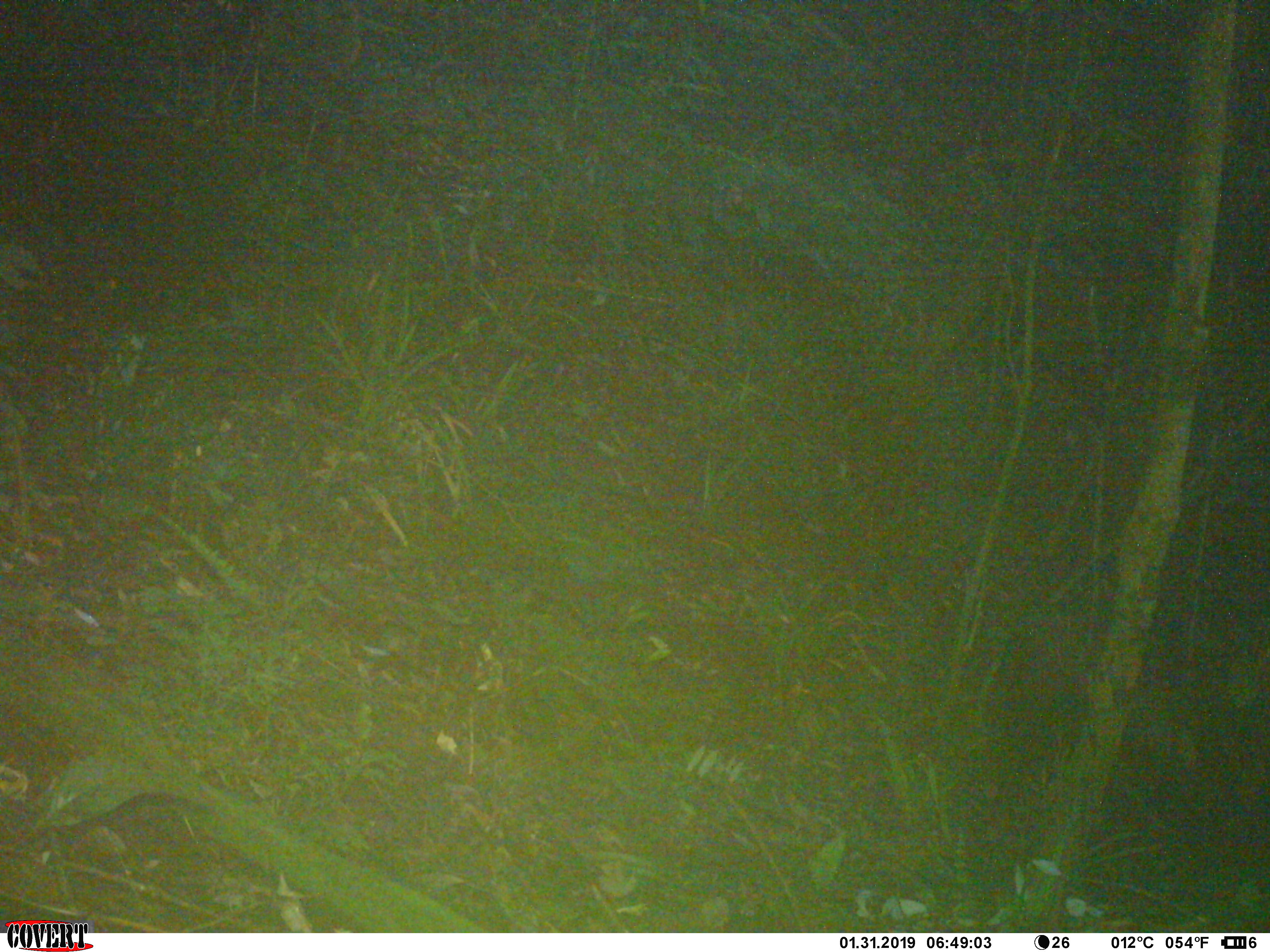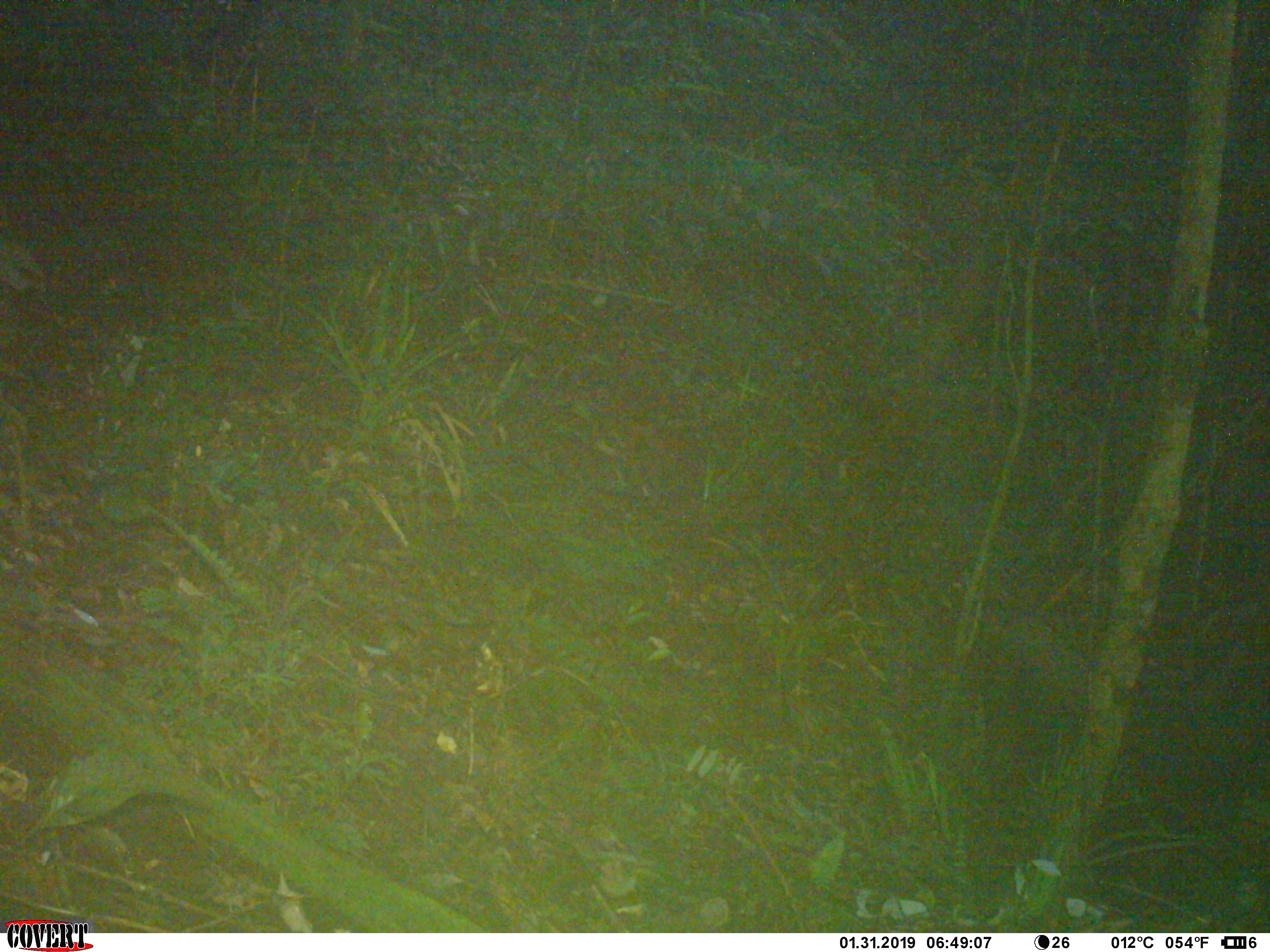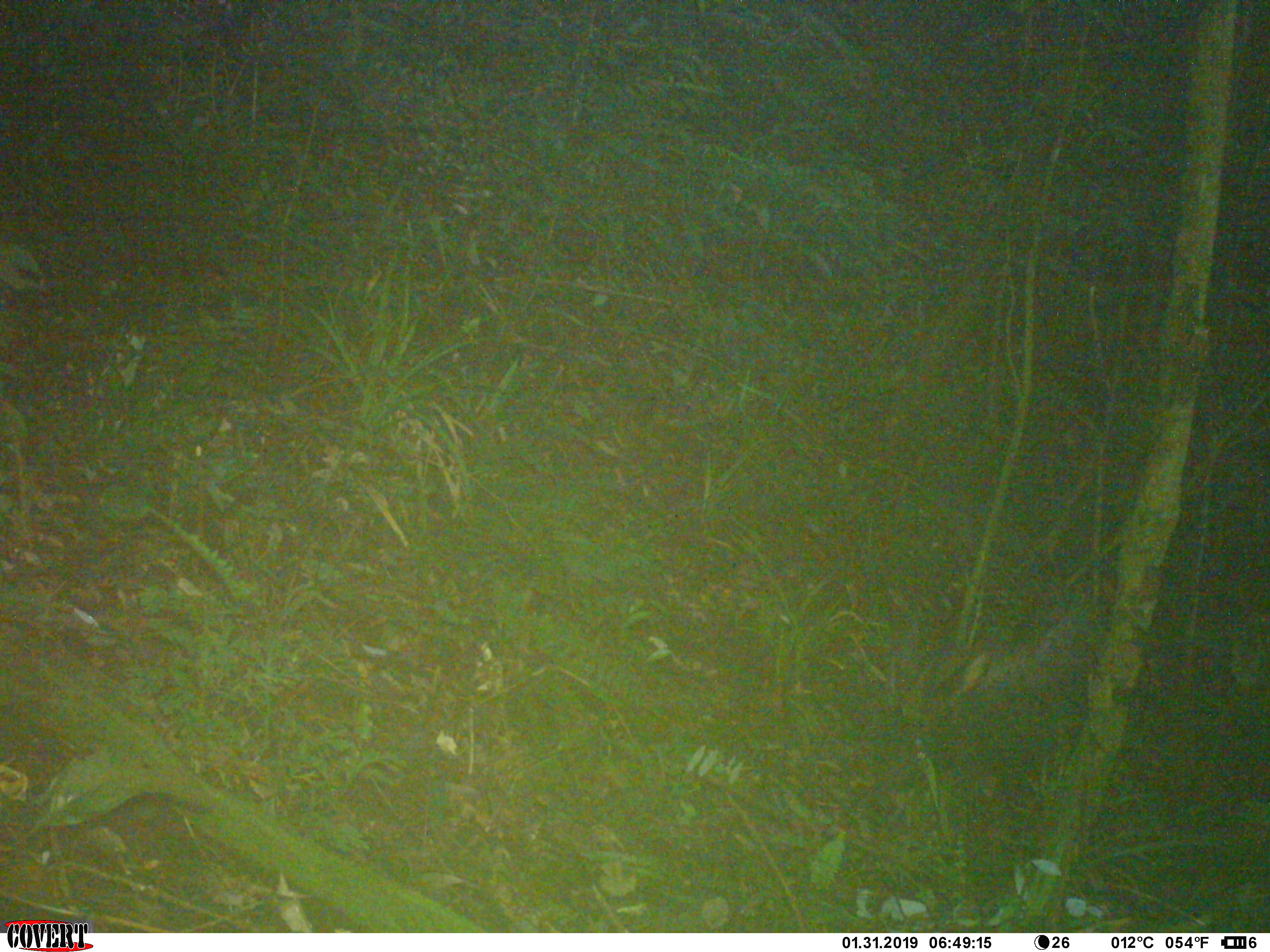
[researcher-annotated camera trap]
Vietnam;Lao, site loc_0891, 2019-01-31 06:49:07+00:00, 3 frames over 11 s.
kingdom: Animalia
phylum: Chordata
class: Mammalia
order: Artiodactyla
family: Bovidae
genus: Capricornis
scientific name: Capricornis sumatraensis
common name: chinese serow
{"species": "chinese serow (Capricornis sumatraensis)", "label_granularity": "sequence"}